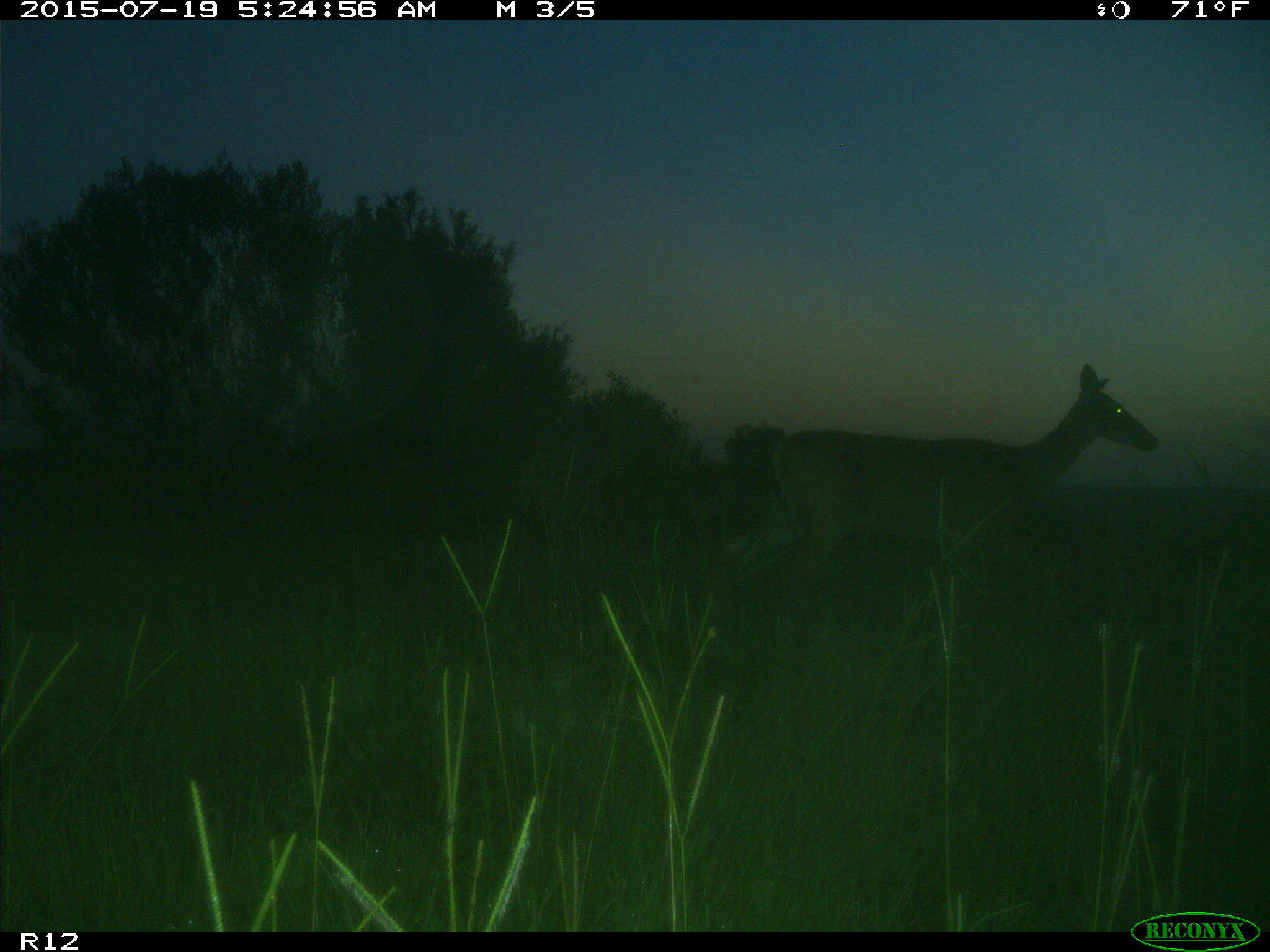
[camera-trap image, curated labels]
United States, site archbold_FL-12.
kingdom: Animalia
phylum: Chordata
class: Mammalia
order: Artiodactyla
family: Cervidae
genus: Odocoileus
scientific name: Odocoileus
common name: deer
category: unidentified deer